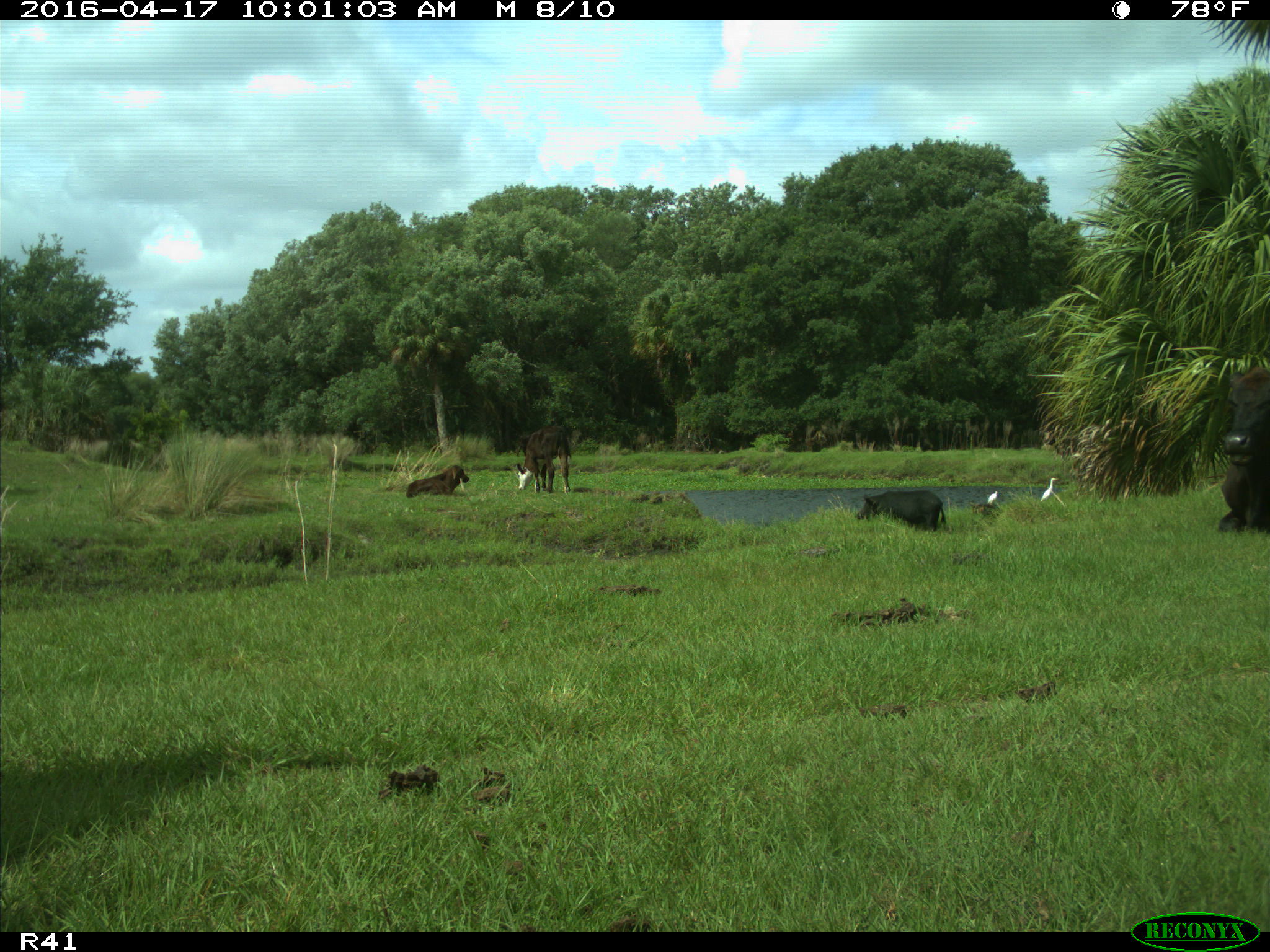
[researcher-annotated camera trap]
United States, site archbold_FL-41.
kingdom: Animalia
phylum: Chordata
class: Mammalia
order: Artiodactyla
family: Bovidae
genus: Bos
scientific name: Bos taurus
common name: domestic cow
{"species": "Bos taurus (domestic cow)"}